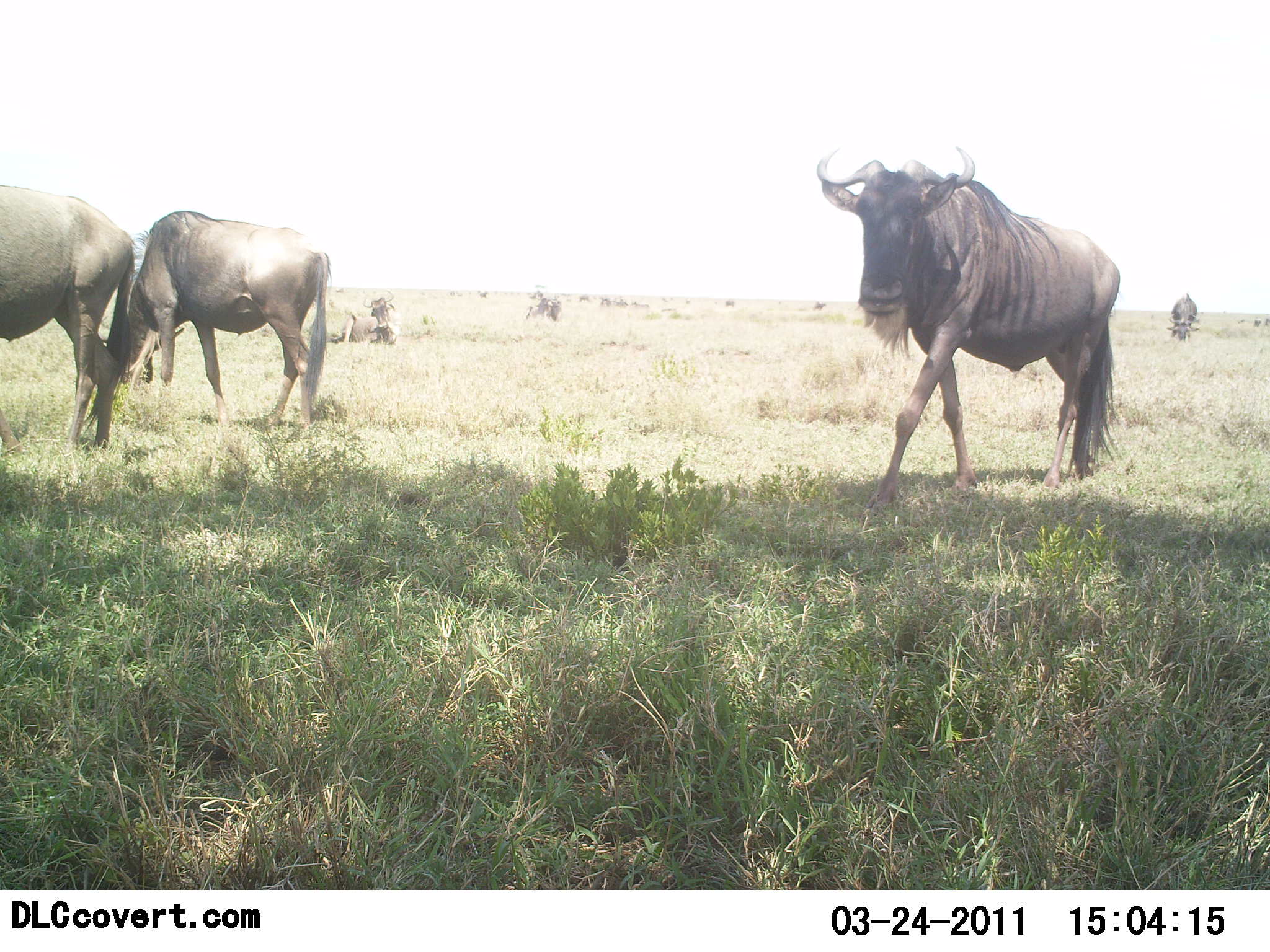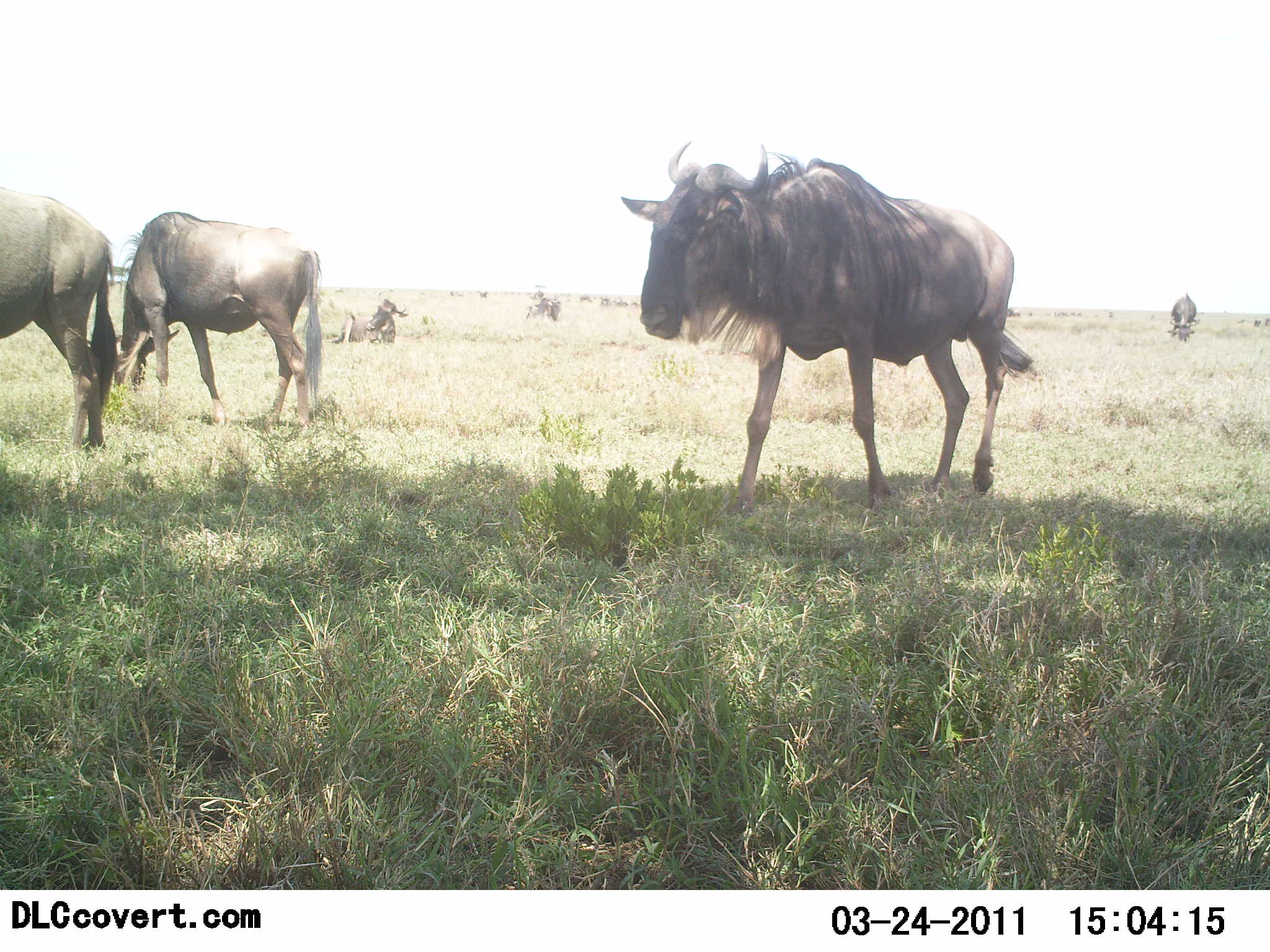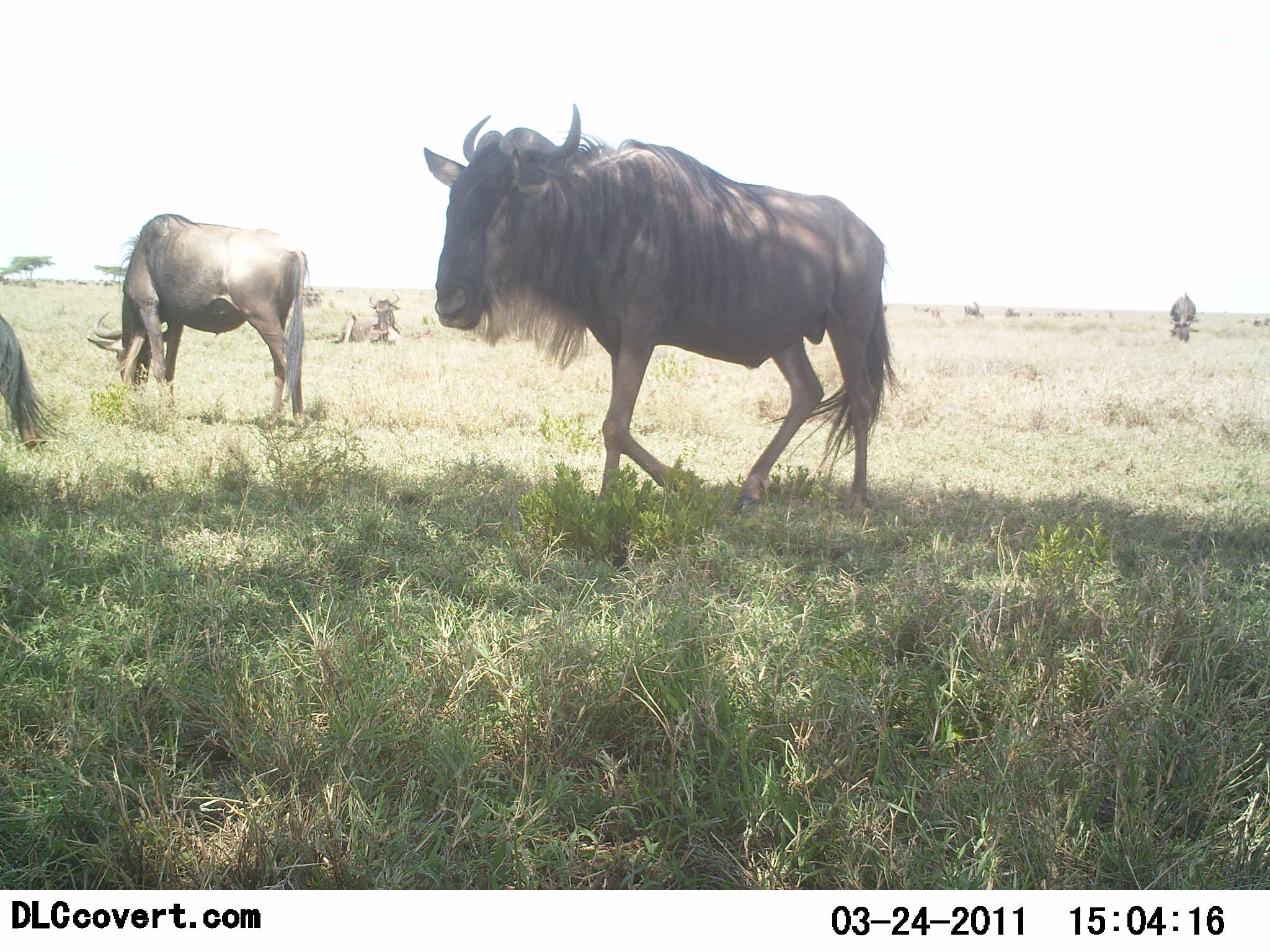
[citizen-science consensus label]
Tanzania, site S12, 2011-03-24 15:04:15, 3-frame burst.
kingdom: Animalia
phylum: Chordata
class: Mammalia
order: Artiodactyla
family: Bovidae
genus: Connochaetes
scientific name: Connochaetes taurinus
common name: blue wildebeest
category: wildebeest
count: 5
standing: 64%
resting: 55%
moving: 73%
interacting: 9%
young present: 0%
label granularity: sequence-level